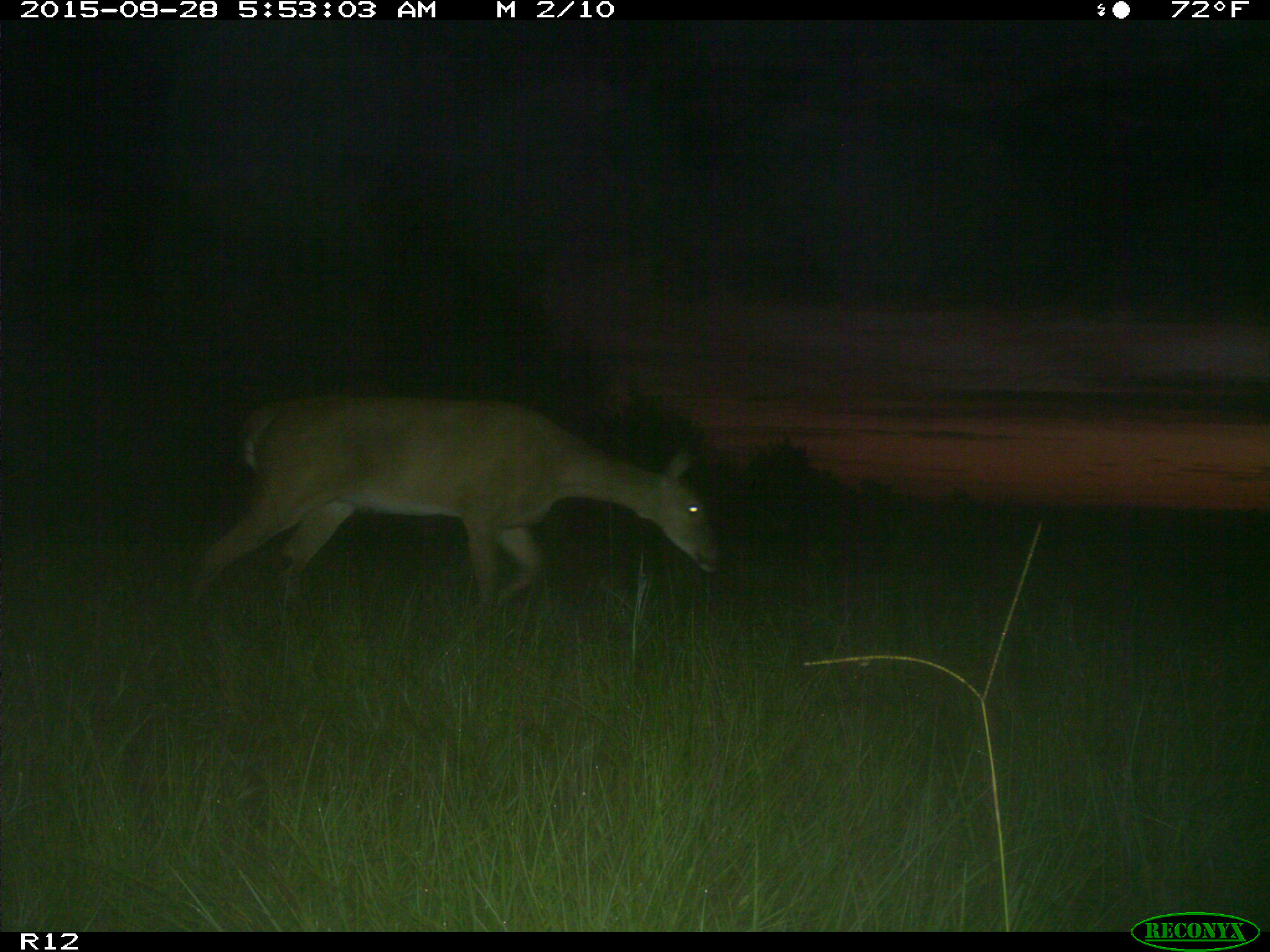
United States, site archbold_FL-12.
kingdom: Animalia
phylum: Chordata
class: Mammalia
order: Artiodactyla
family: Cervidae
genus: Odocoileus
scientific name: Odocoileus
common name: deer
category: unidentified deer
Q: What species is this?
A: Unidentified deer (deer) (Odocoileus).